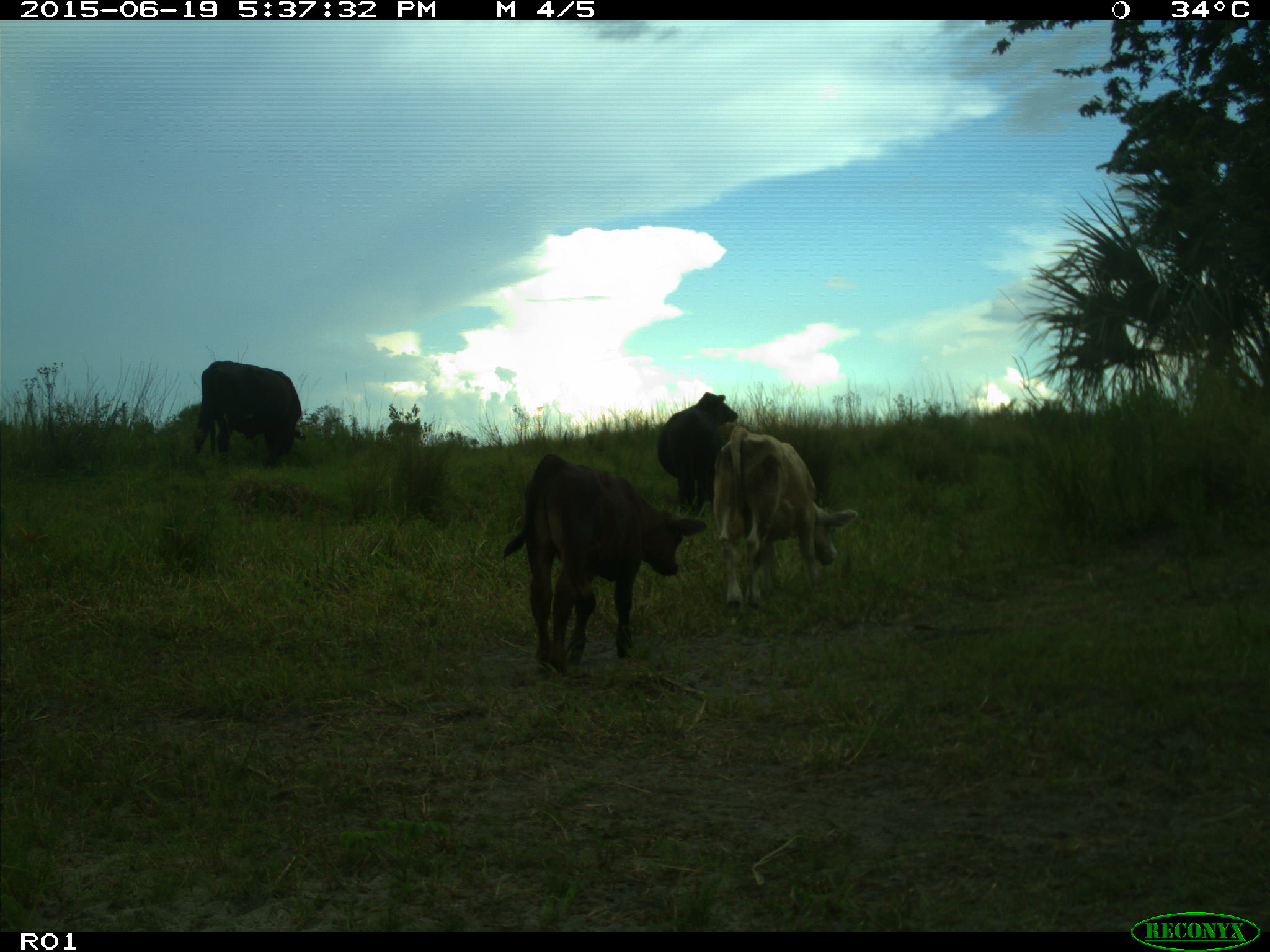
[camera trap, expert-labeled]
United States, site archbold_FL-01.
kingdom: Animalia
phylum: Chordata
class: Mammalia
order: Artiodactyla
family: Bovidae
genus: Bos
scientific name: Bos taurus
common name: domestic cow